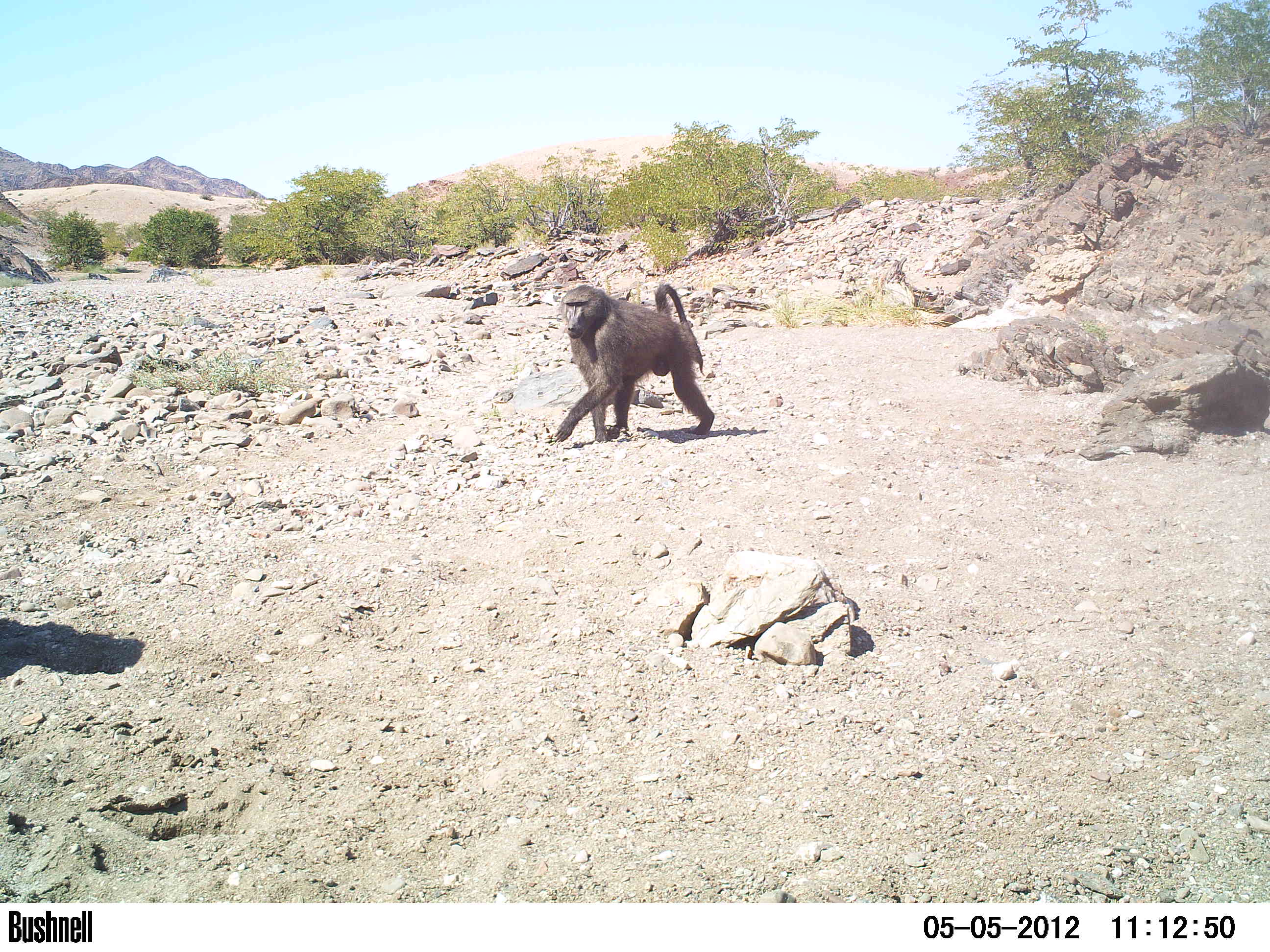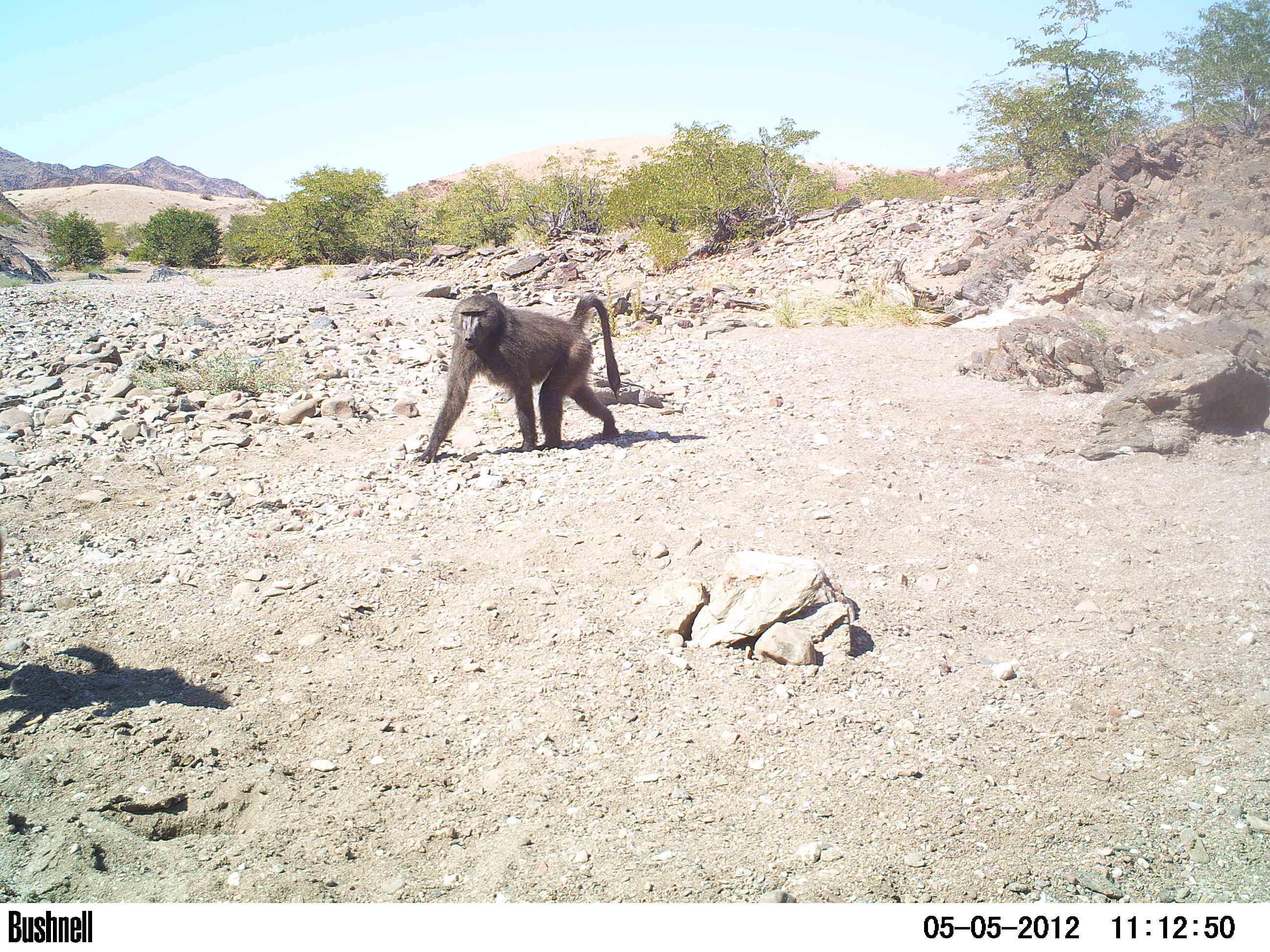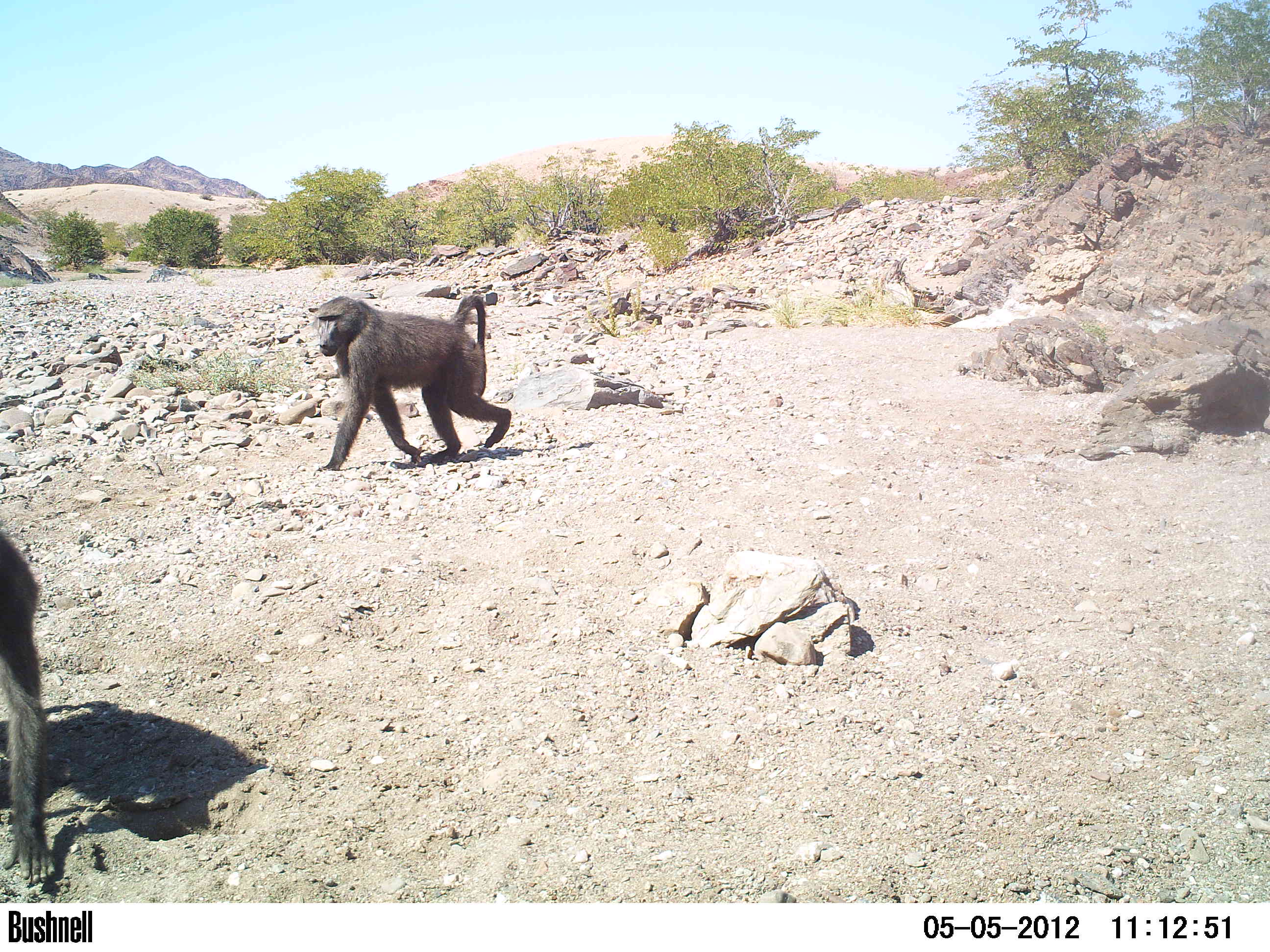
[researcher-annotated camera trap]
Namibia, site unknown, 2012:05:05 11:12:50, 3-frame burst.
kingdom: Animalia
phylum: Chordata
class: Mammalia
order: Primates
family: Cercopithecidae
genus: Papio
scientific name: Papio anubis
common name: olive baboon